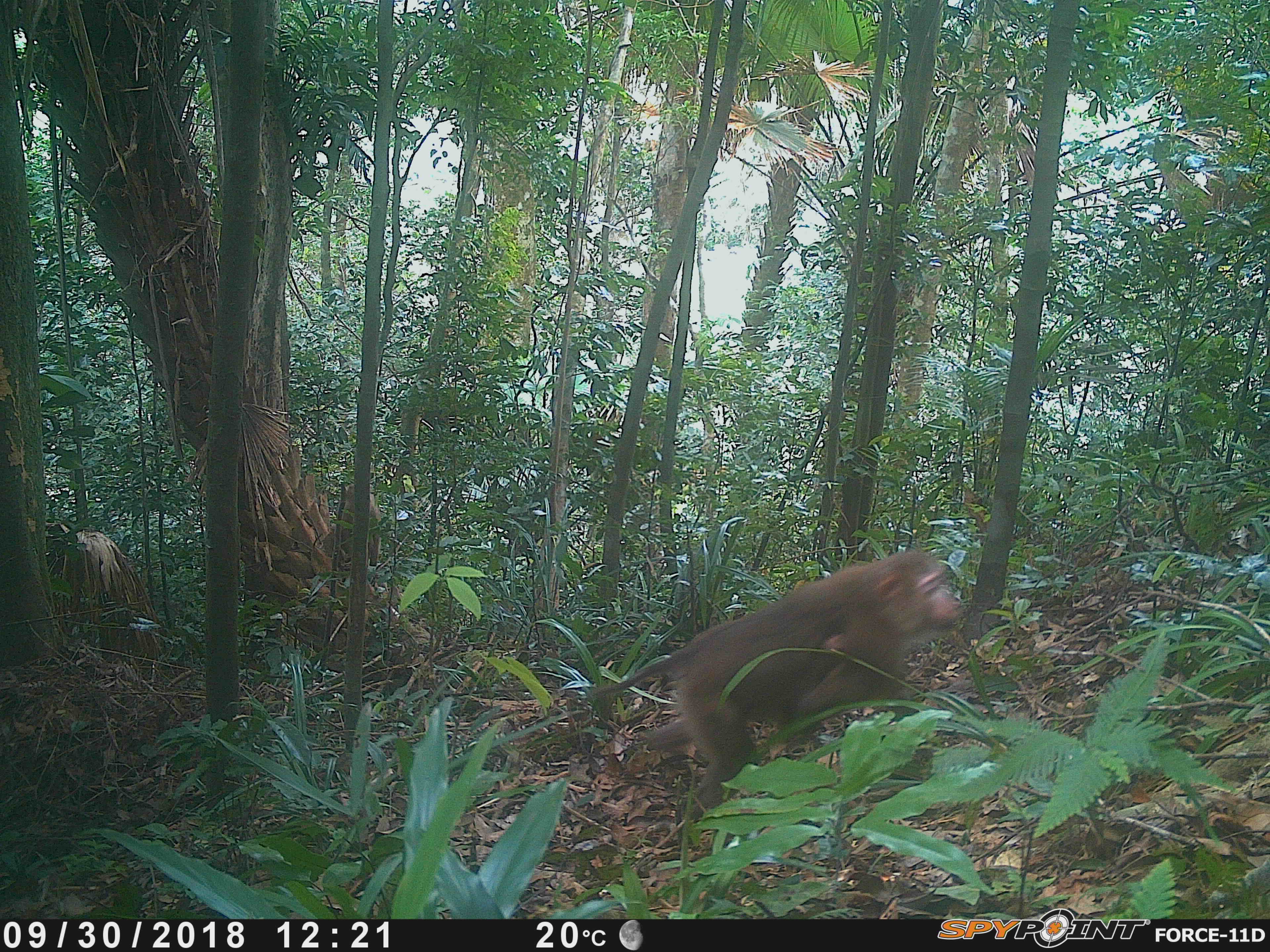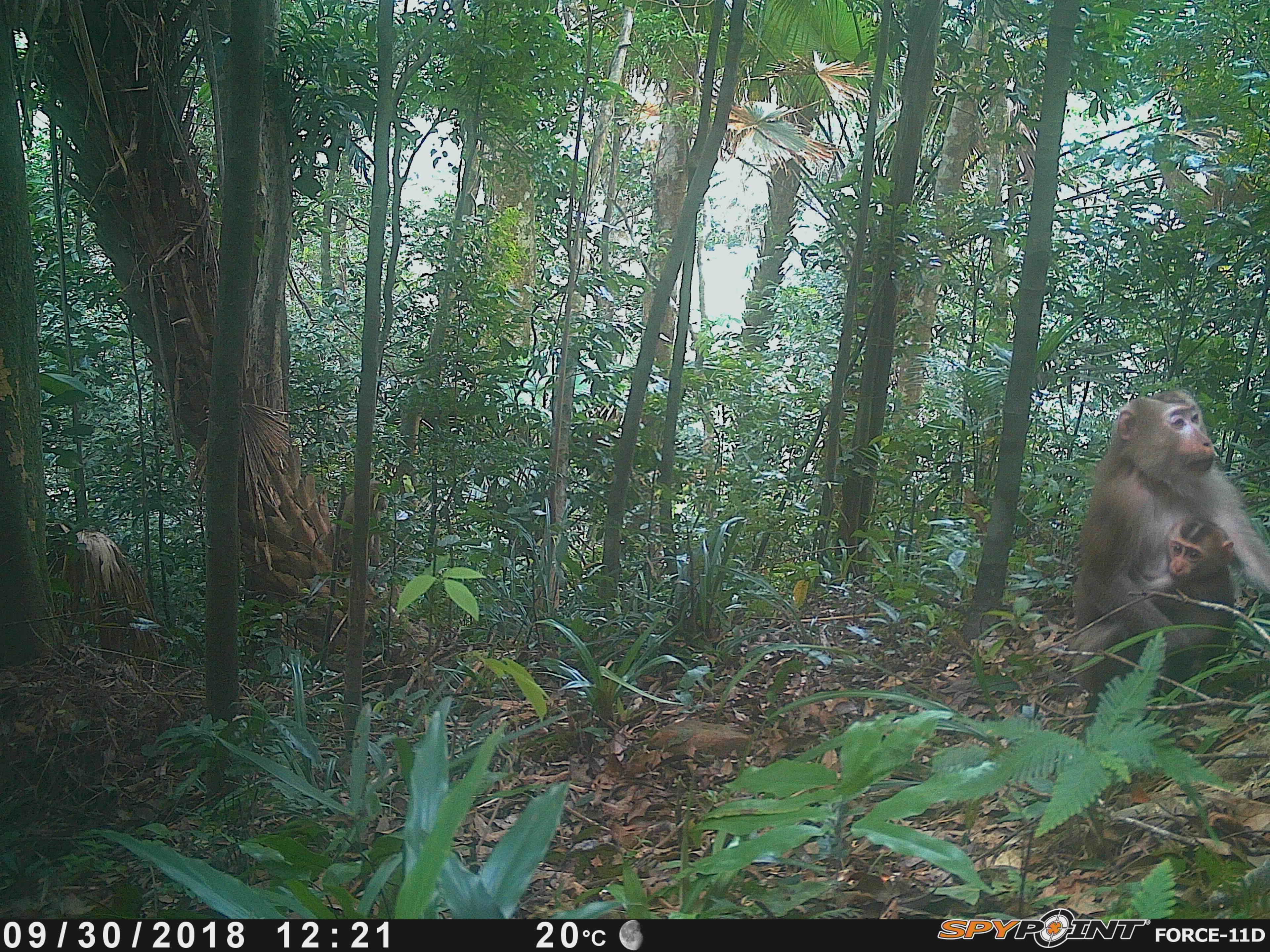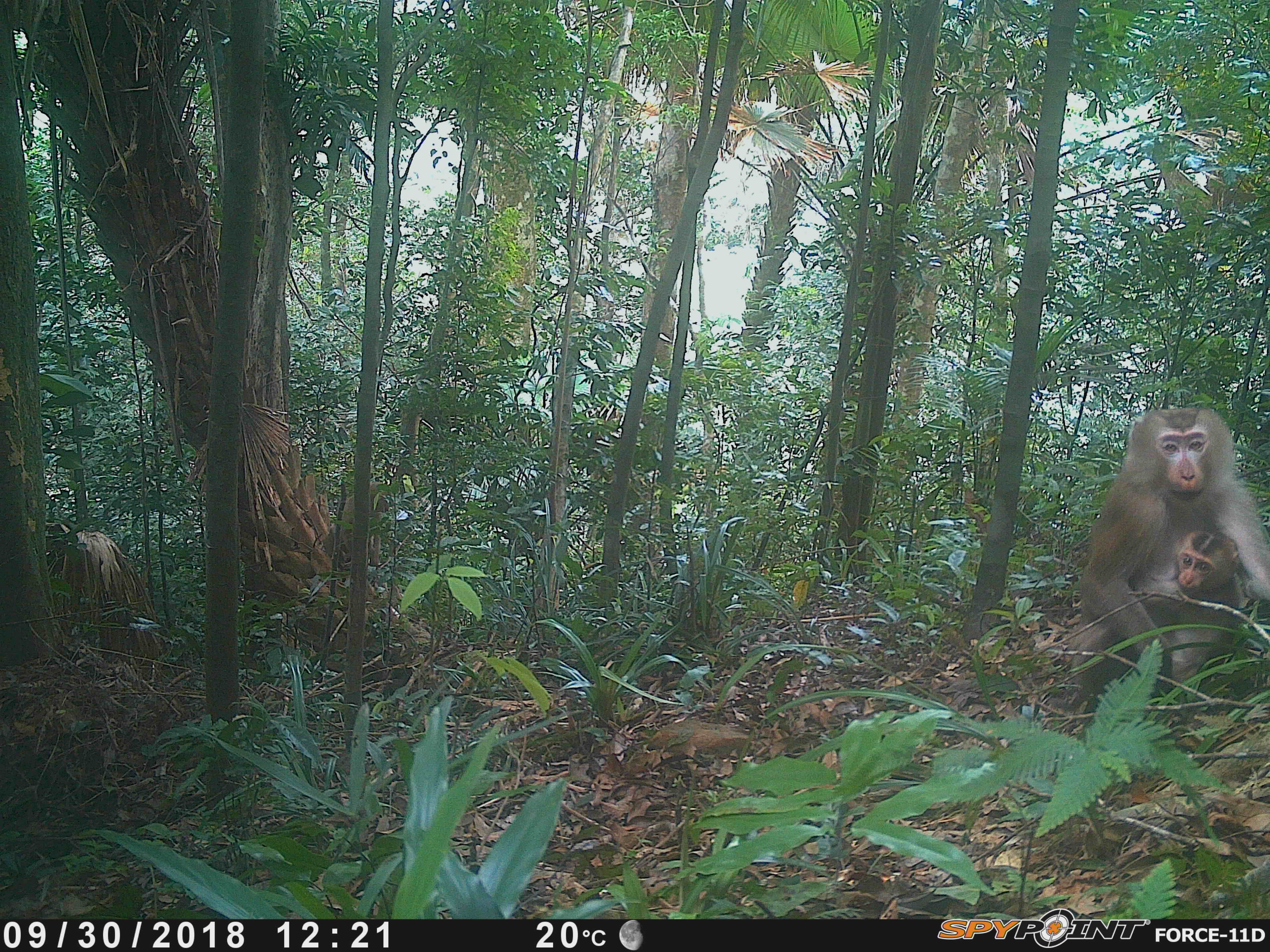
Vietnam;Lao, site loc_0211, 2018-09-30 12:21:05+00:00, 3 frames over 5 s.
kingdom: Animalia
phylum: Chordata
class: Mammalia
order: Primates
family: Cercopithecidae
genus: Macaca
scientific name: Macaca nemestrina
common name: pig-tailed macaque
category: pig tailed macaque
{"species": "pig tailed macaque (pig-tailed macaque) (Macaca nemestrina)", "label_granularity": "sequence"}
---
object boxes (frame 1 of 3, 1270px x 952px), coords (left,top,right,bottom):
pig tailed macaque: (587,549,961,824)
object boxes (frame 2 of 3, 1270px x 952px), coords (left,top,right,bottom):
pig tailed macaque: (1073,390,1270,692); (1068,516,1235,694)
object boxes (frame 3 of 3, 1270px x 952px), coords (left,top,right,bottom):
pig tailed macaque: (1068,406,1270,703); (1067,530,1242,708)